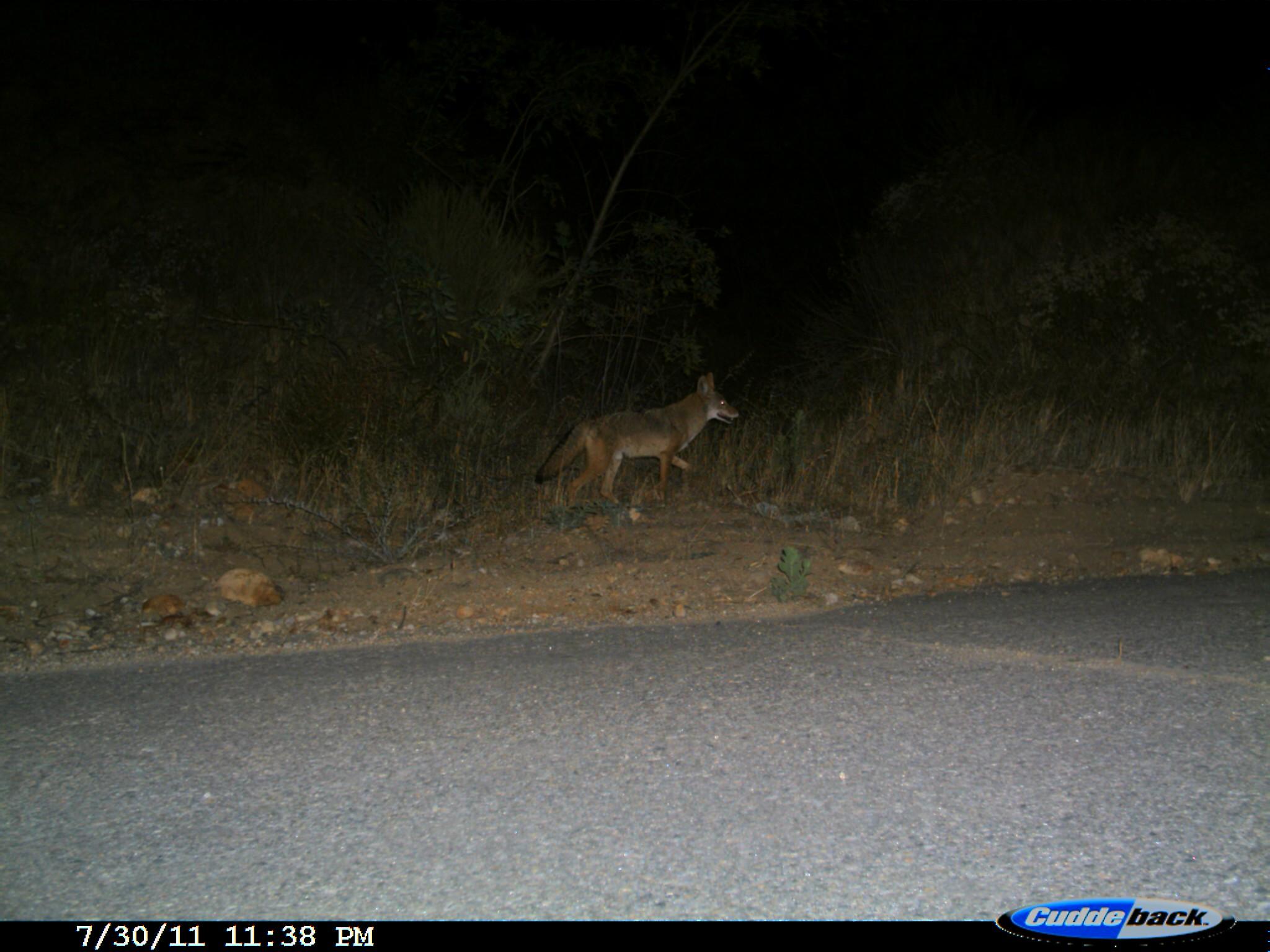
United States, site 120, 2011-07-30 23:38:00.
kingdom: Animalia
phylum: Chordata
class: Mammalia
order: Carnivora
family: Canidae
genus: Canis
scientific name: Canis latrans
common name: coyote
Coyote (Canis latrans).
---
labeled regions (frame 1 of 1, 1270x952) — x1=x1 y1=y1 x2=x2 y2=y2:
coyote: x1=529 y1=368 x2=746 y2=511